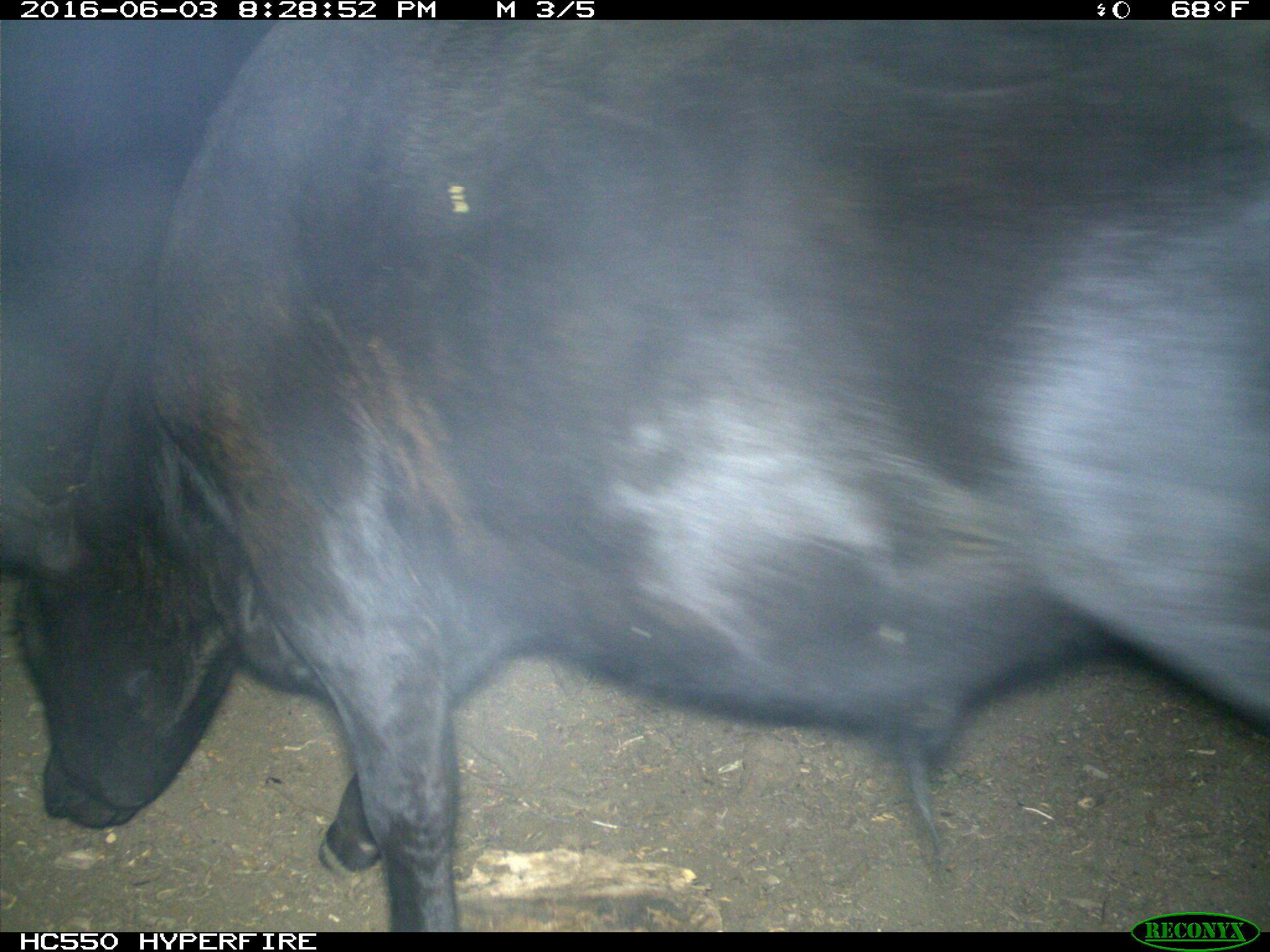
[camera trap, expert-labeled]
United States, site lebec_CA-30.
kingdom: Animalia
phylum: Chordata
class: Mammalia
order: Artiodactyla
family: Bovidae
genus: Bos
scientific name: Bos taurus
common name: domestic cow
Bos taurus (domestic cow).